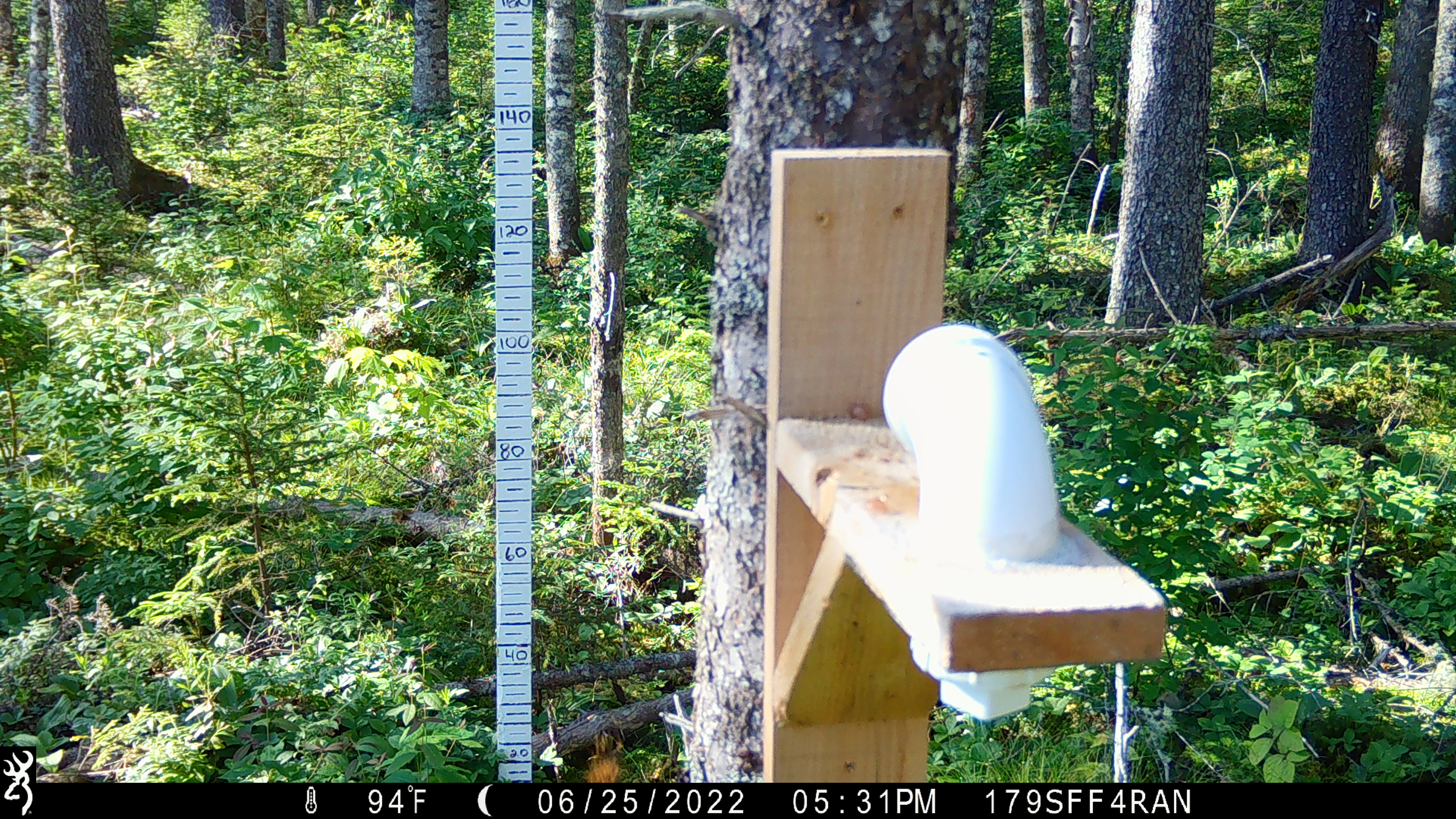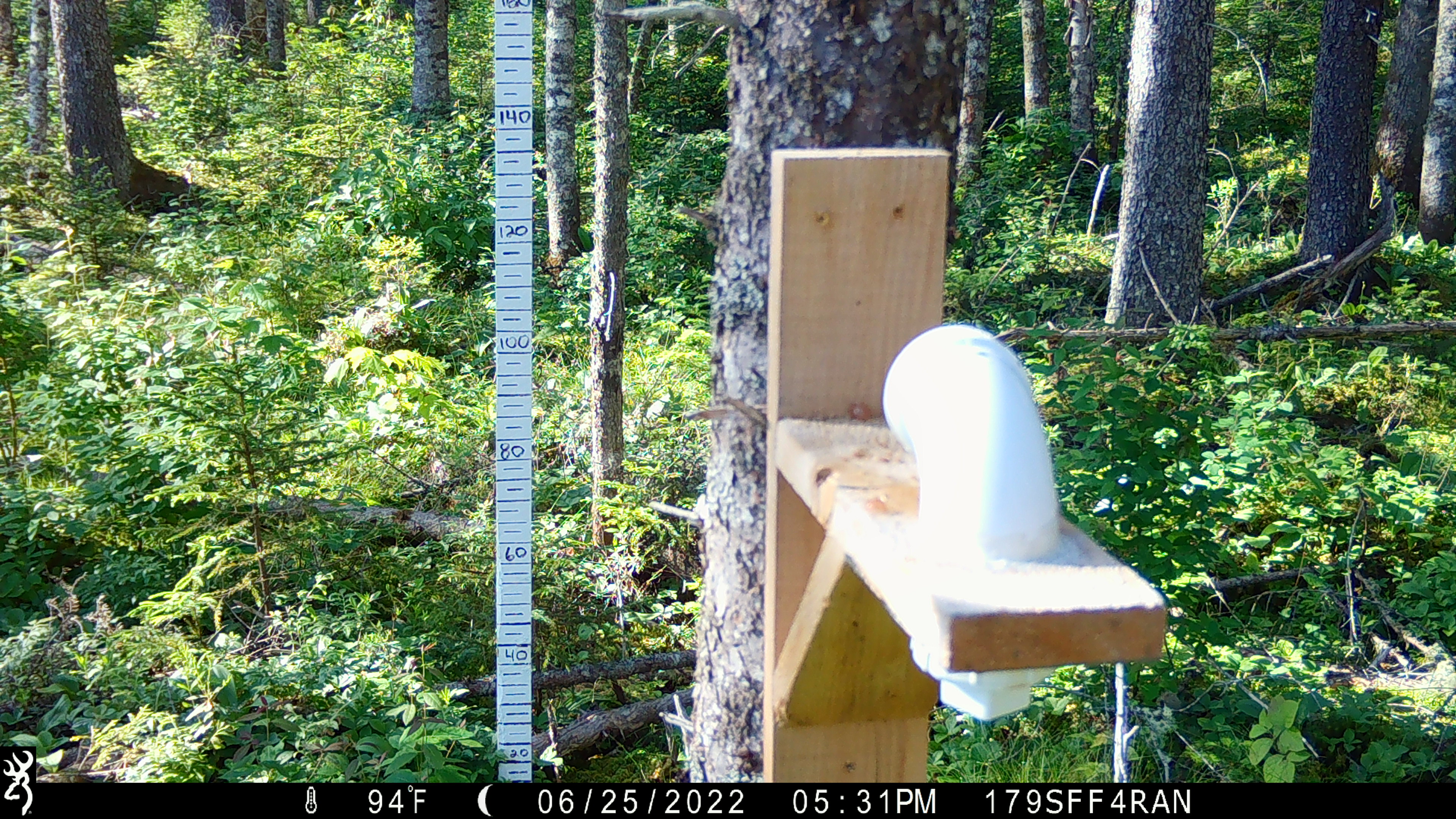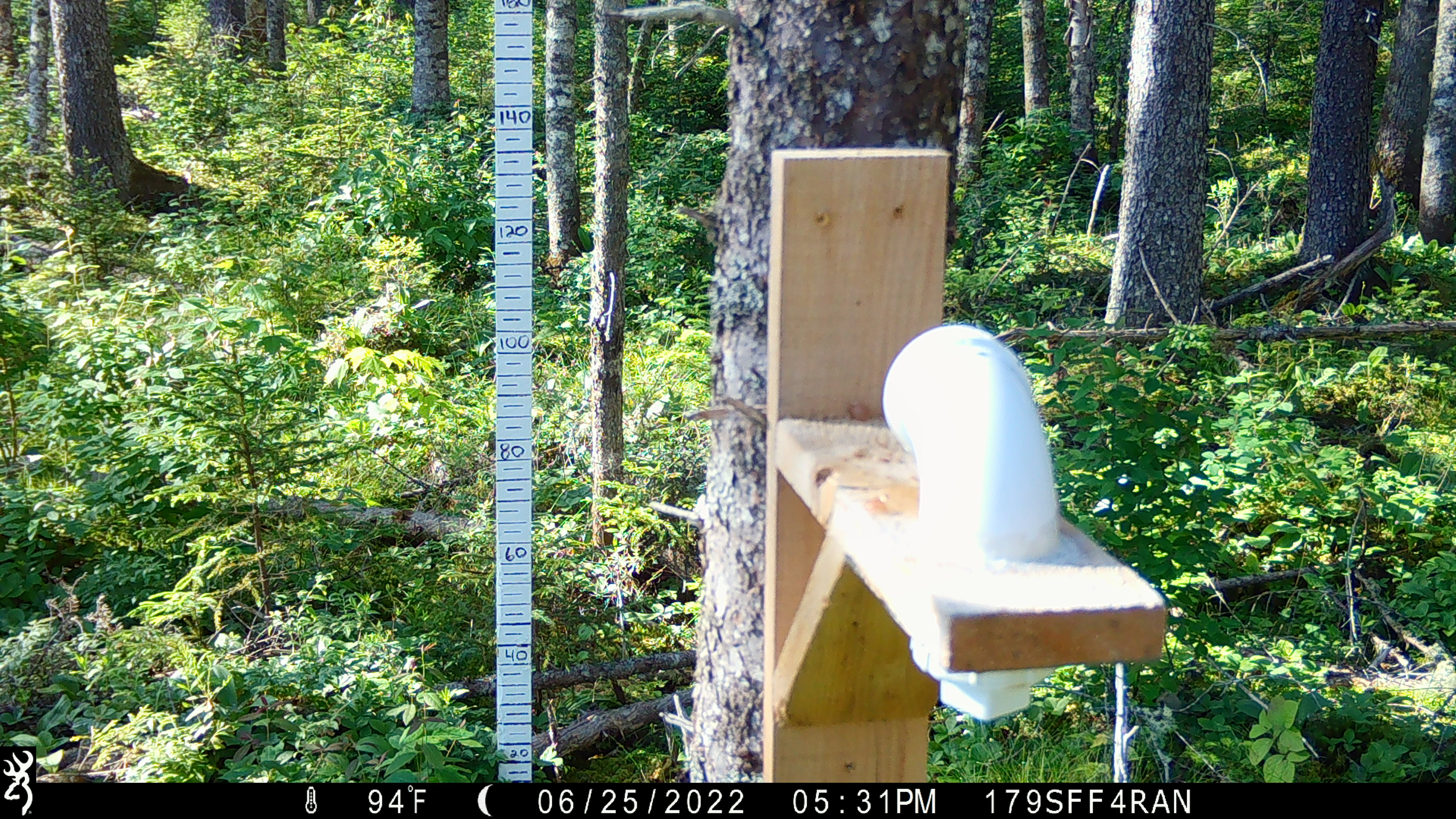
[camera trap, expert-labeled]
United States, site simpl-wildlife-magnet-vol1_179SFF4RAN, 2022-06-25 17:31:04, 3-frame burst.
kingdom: Animalia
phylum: Chordata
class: Mammalia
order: Rodentia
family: Sciuridae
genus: Tamiasciurus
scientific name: Tamiasciurus hudsonicus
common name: red squirrel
Red squirrel (Tamiasciurus hudsonicus).